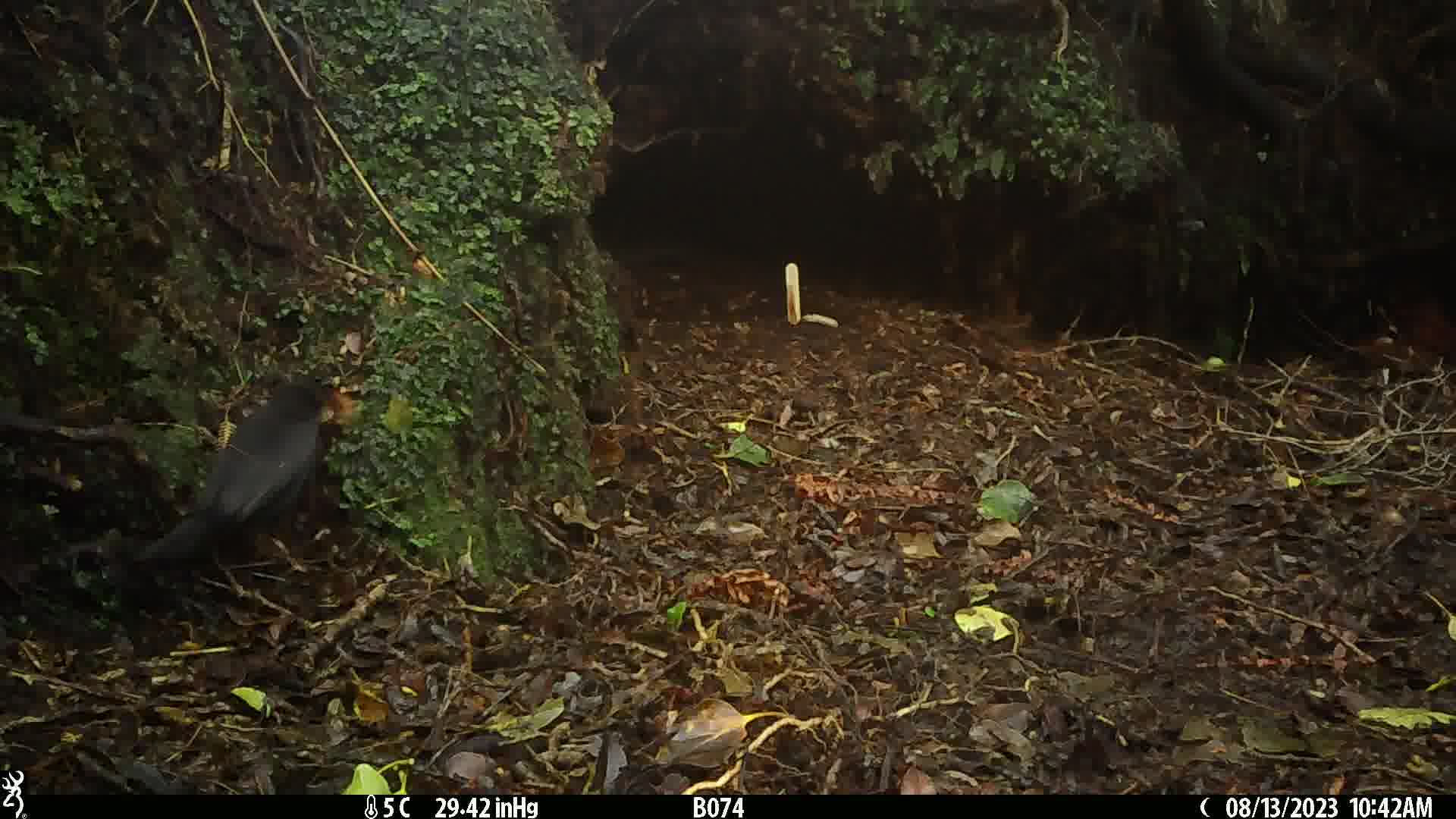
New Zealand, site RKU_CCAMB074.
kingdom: Animalia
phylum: Chordata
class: Aves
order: Passeriformes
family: Turdidae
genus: Turdus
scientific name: Turdus merula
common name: eurasian blackbird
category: blackbird